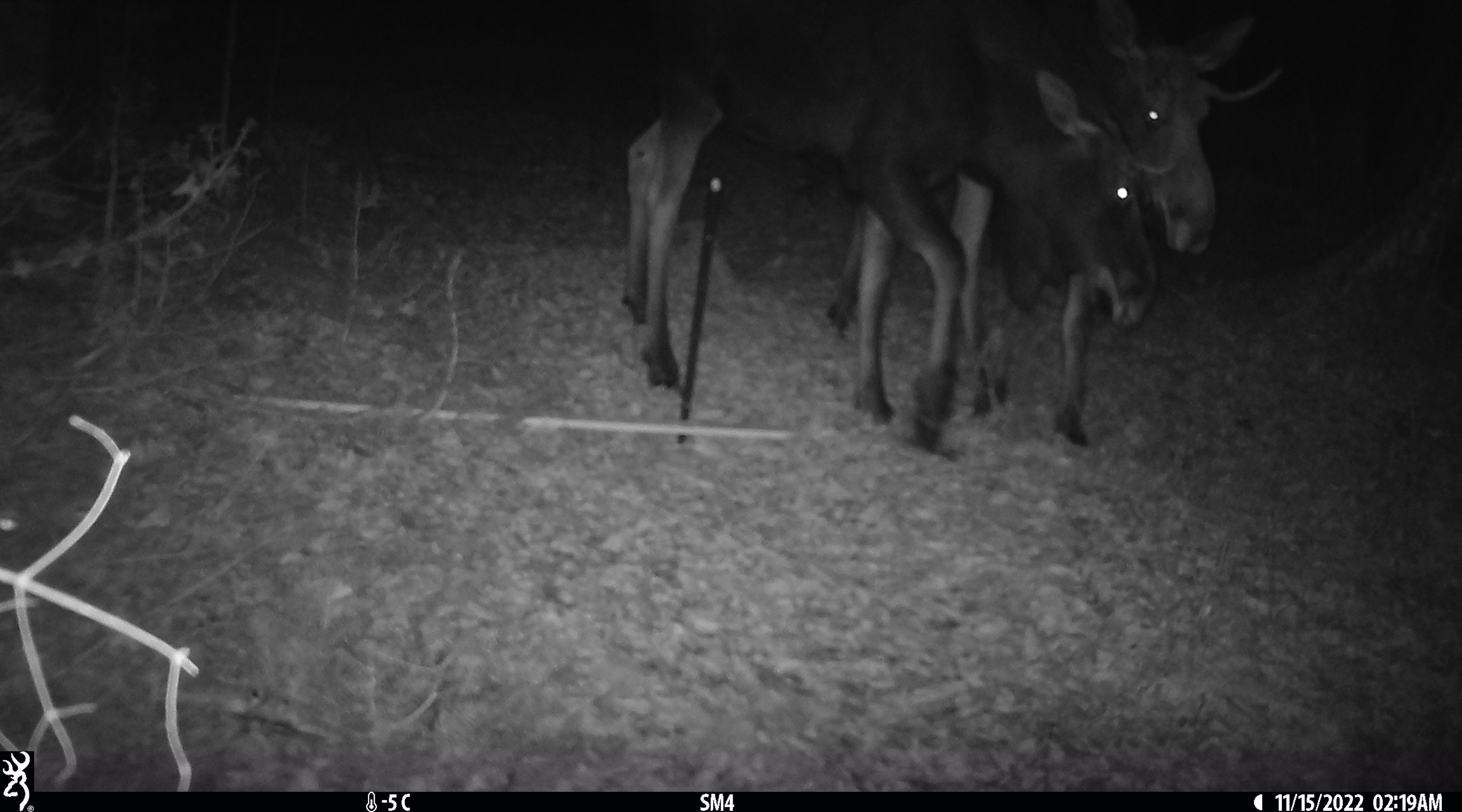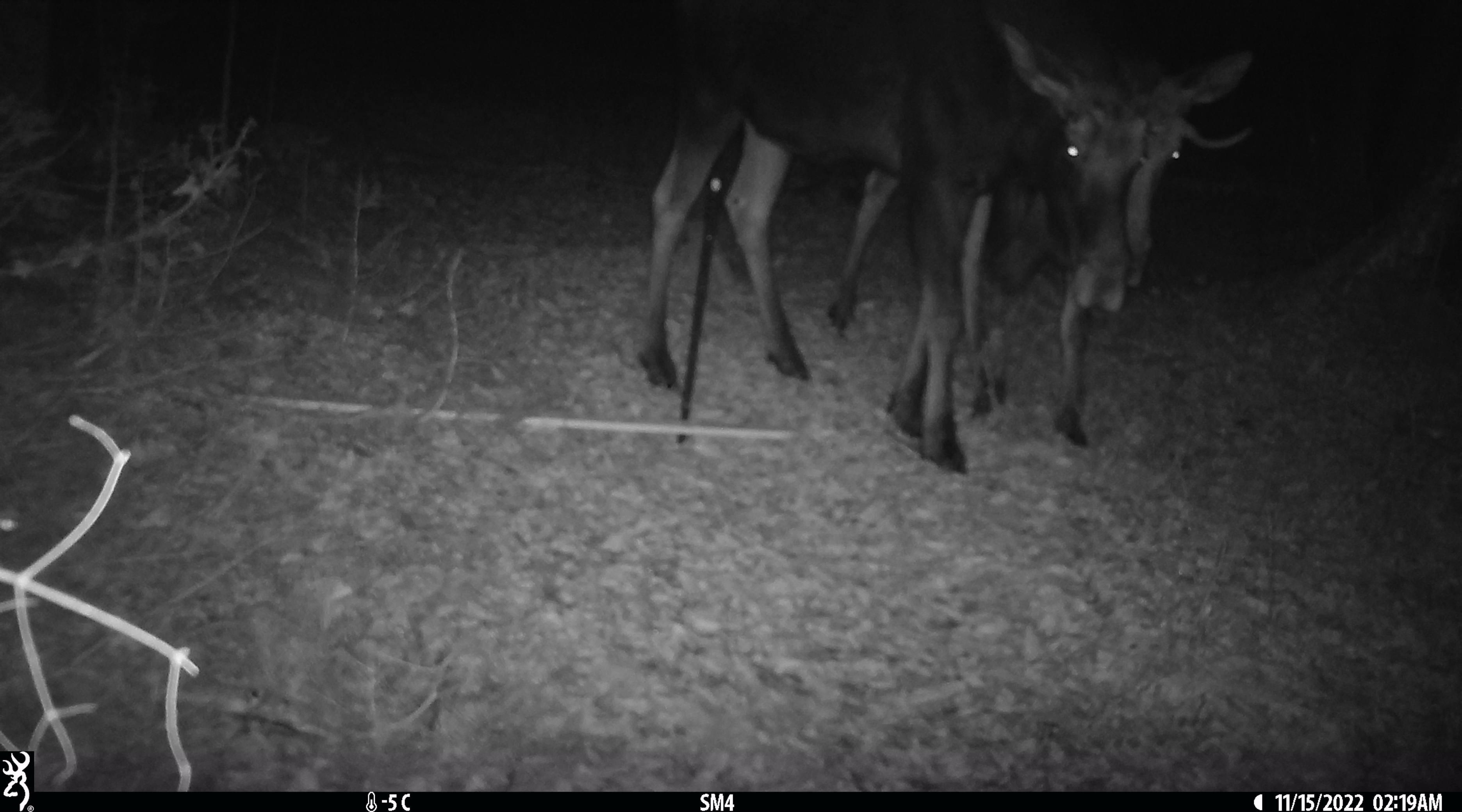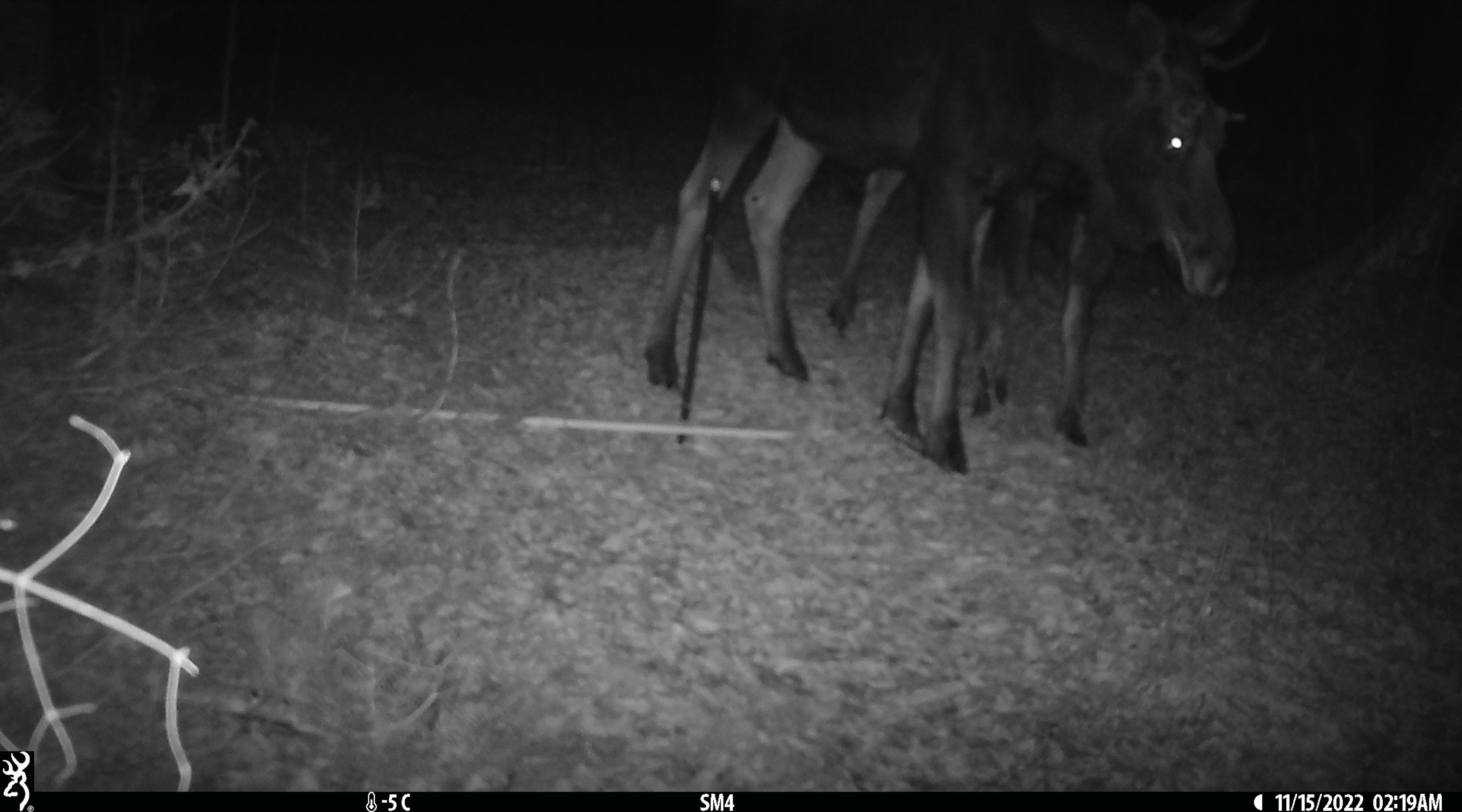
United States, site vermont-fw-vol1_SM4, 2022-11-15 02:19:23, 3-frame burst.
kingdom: Animalia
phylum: Chordata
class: Mammalia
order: Artiodactyla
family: Cervidae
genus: Alces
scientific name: Alces alces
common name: moose